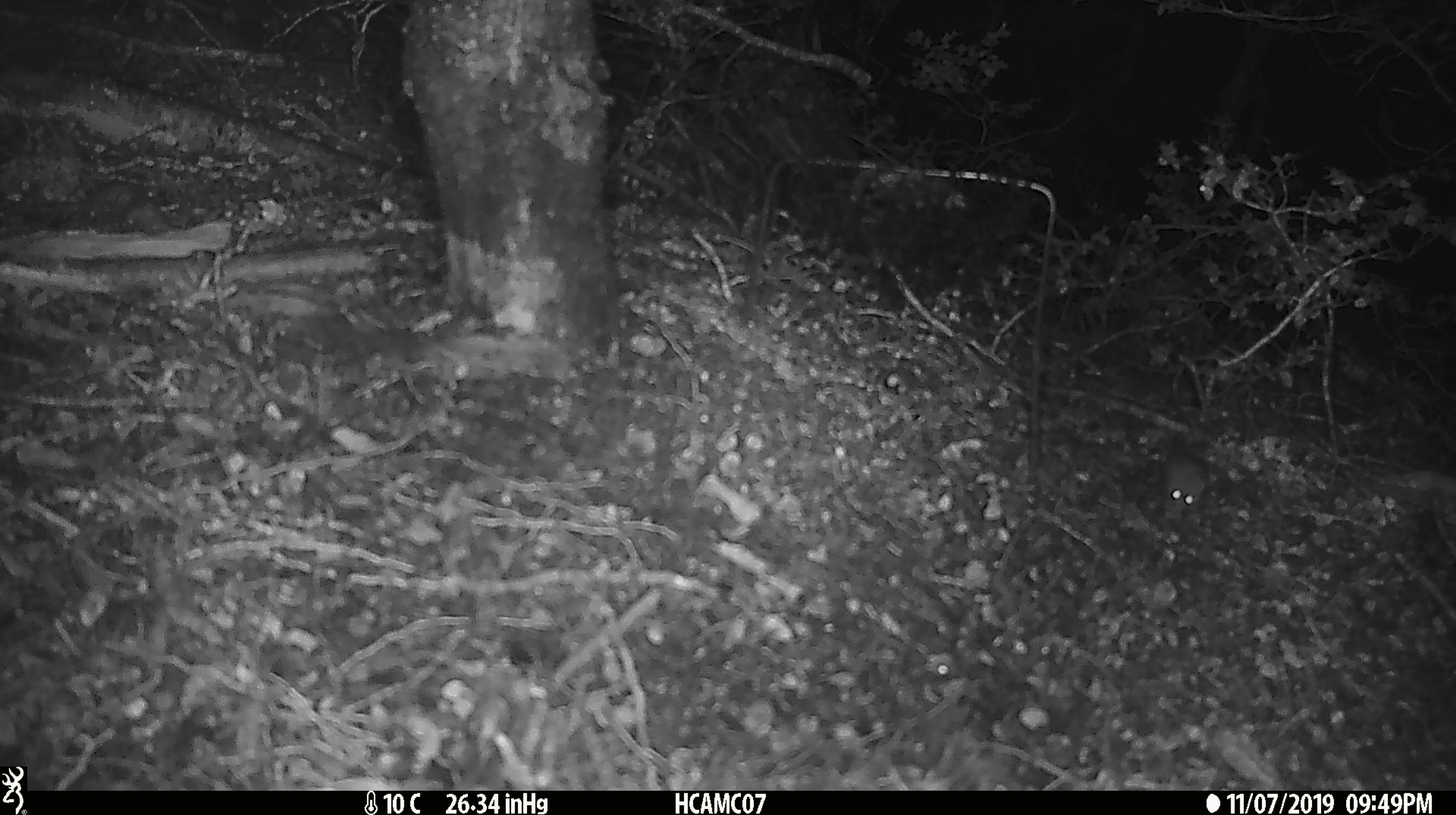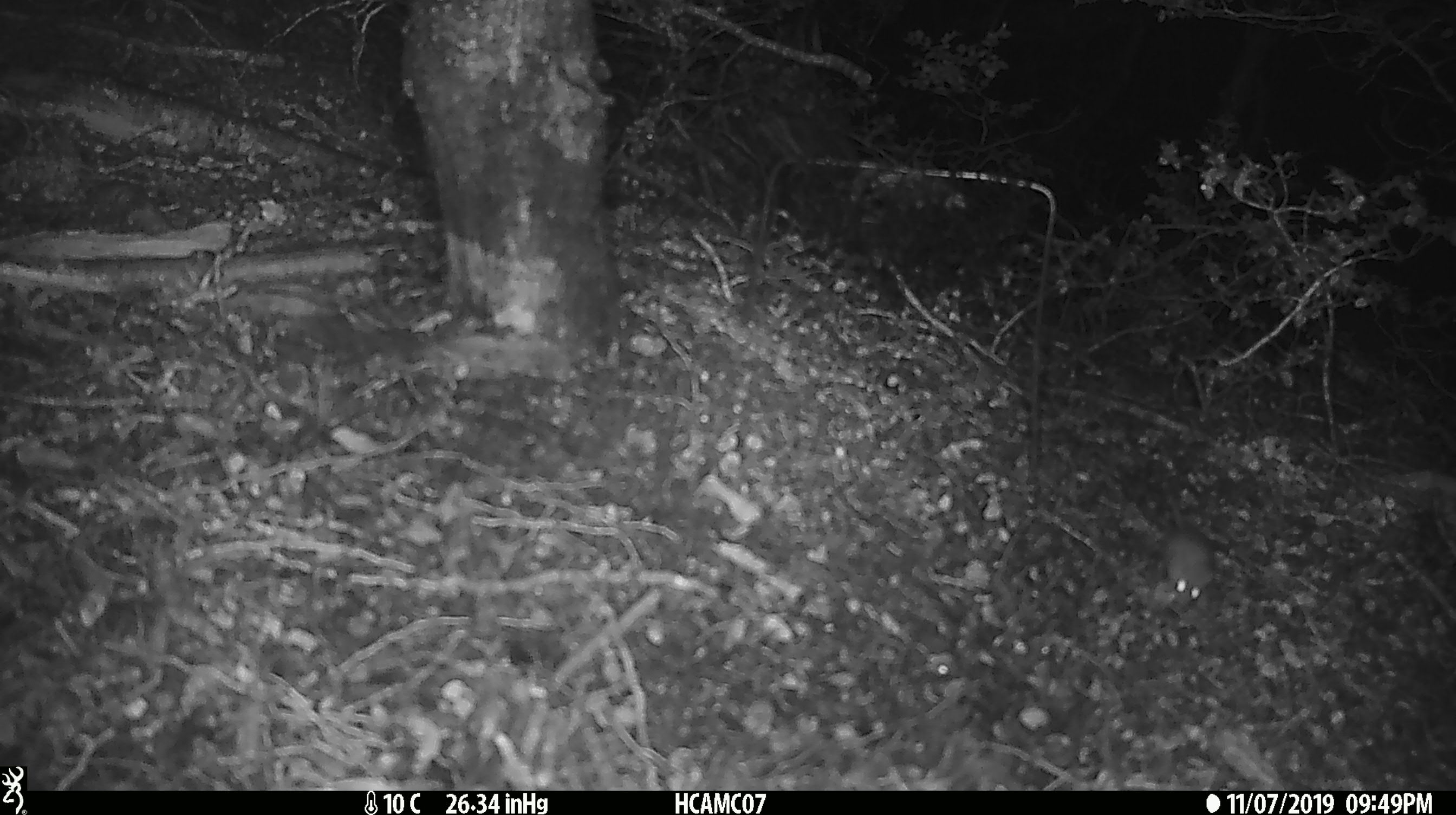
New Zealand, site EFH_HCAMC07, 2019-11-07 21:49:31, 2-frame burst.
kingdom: Animalia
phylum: Chordata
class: Mammalia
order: Rodentia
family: Muridae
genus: Mus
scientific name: Mus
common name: mouse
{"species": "mouse (Mus)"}